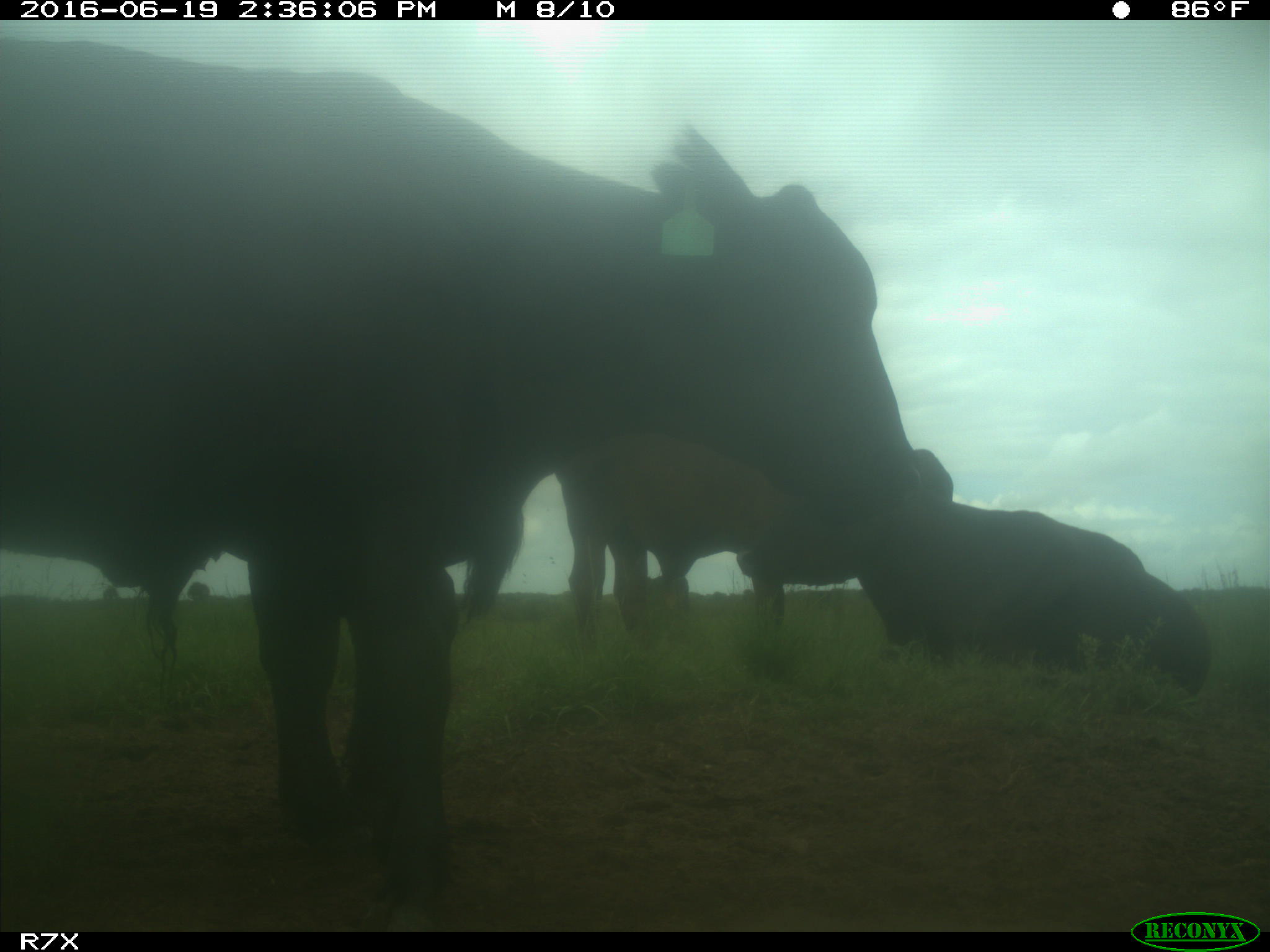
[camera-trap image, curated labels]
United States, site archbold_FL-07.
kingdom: Animalia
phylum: Chordata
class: Mammalia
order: Artiodactyla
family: Bovidae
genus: Bos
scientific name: Bos taurus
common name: domestic cow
Bos taurus (domestic cow).